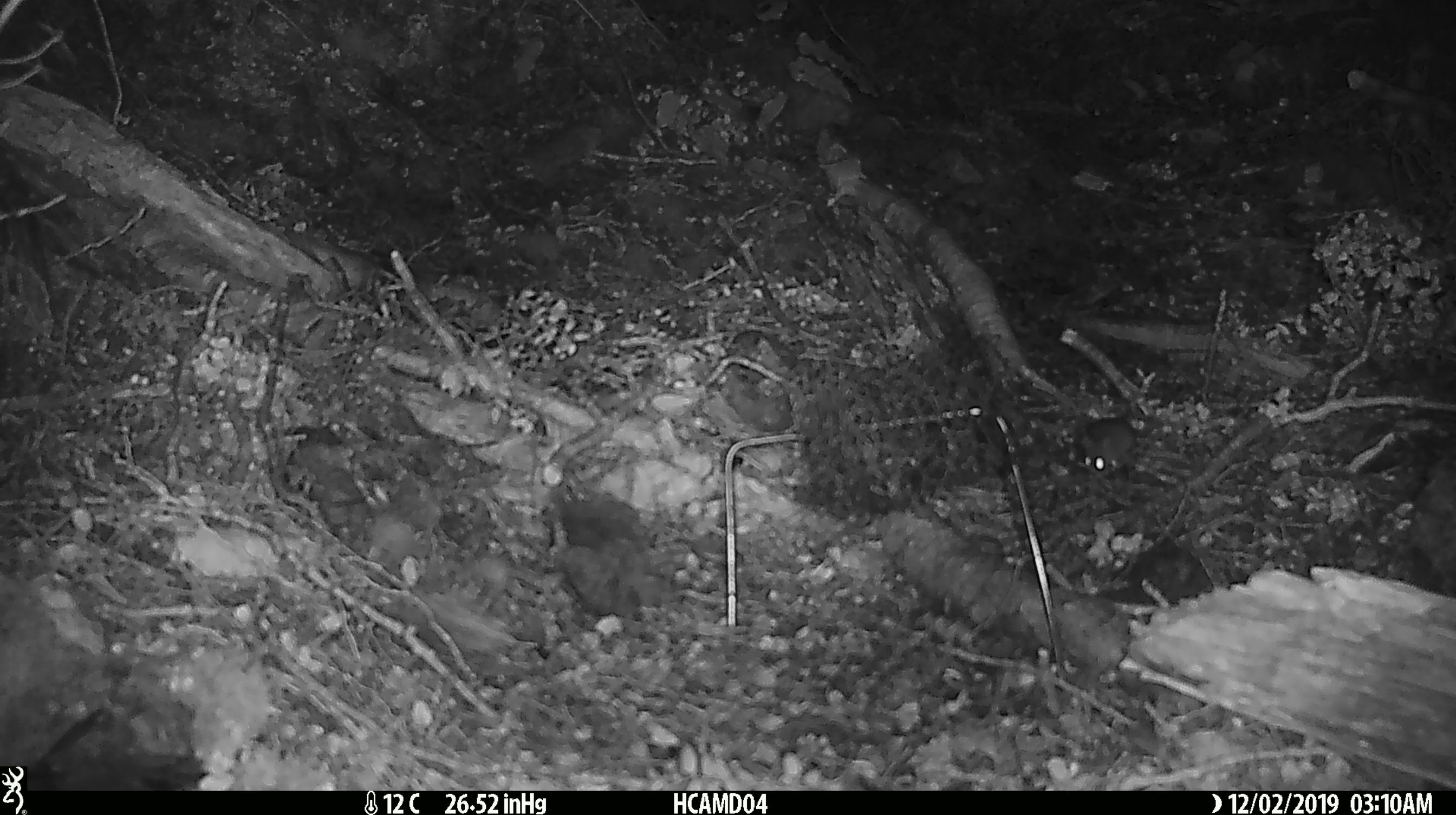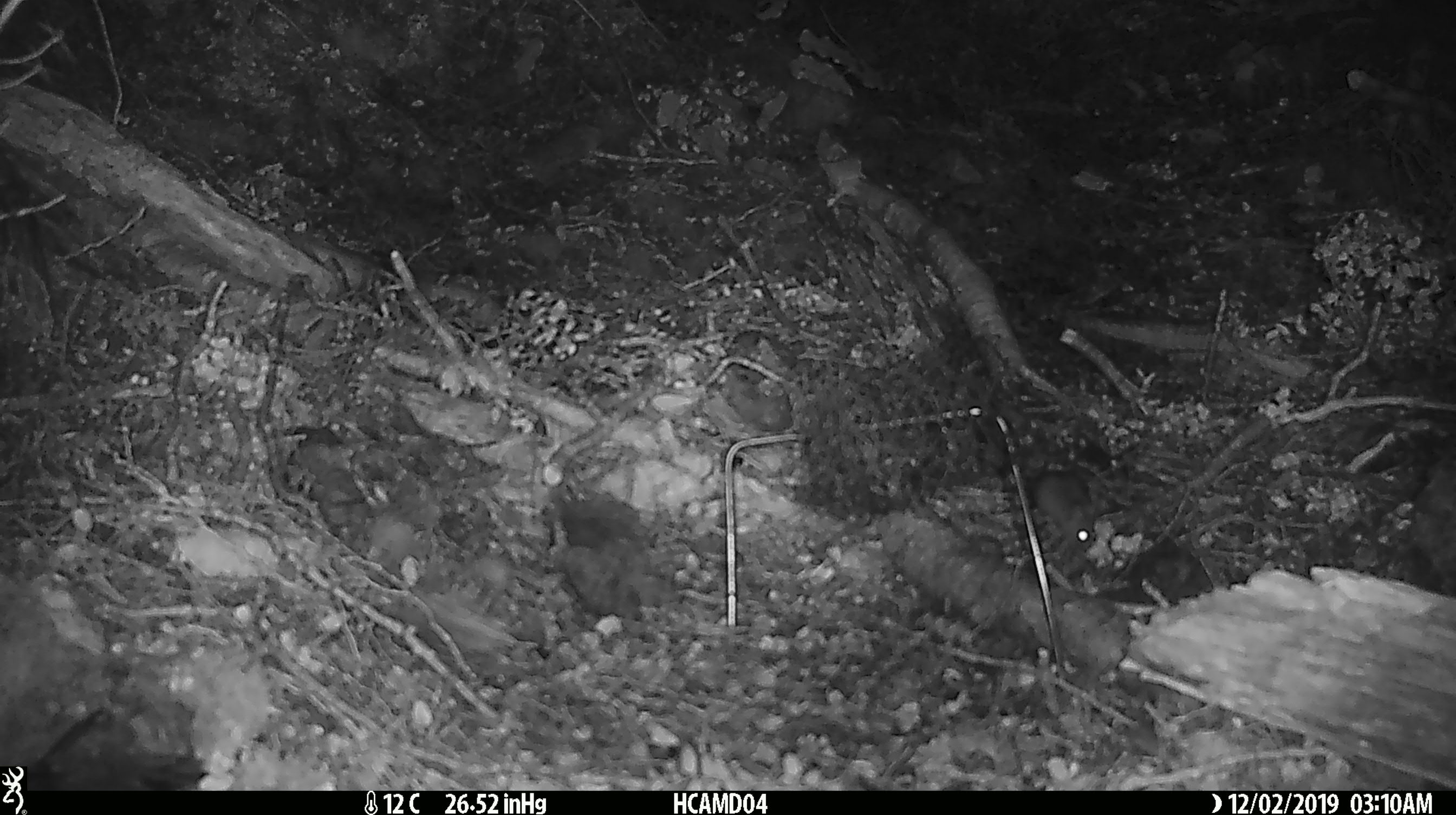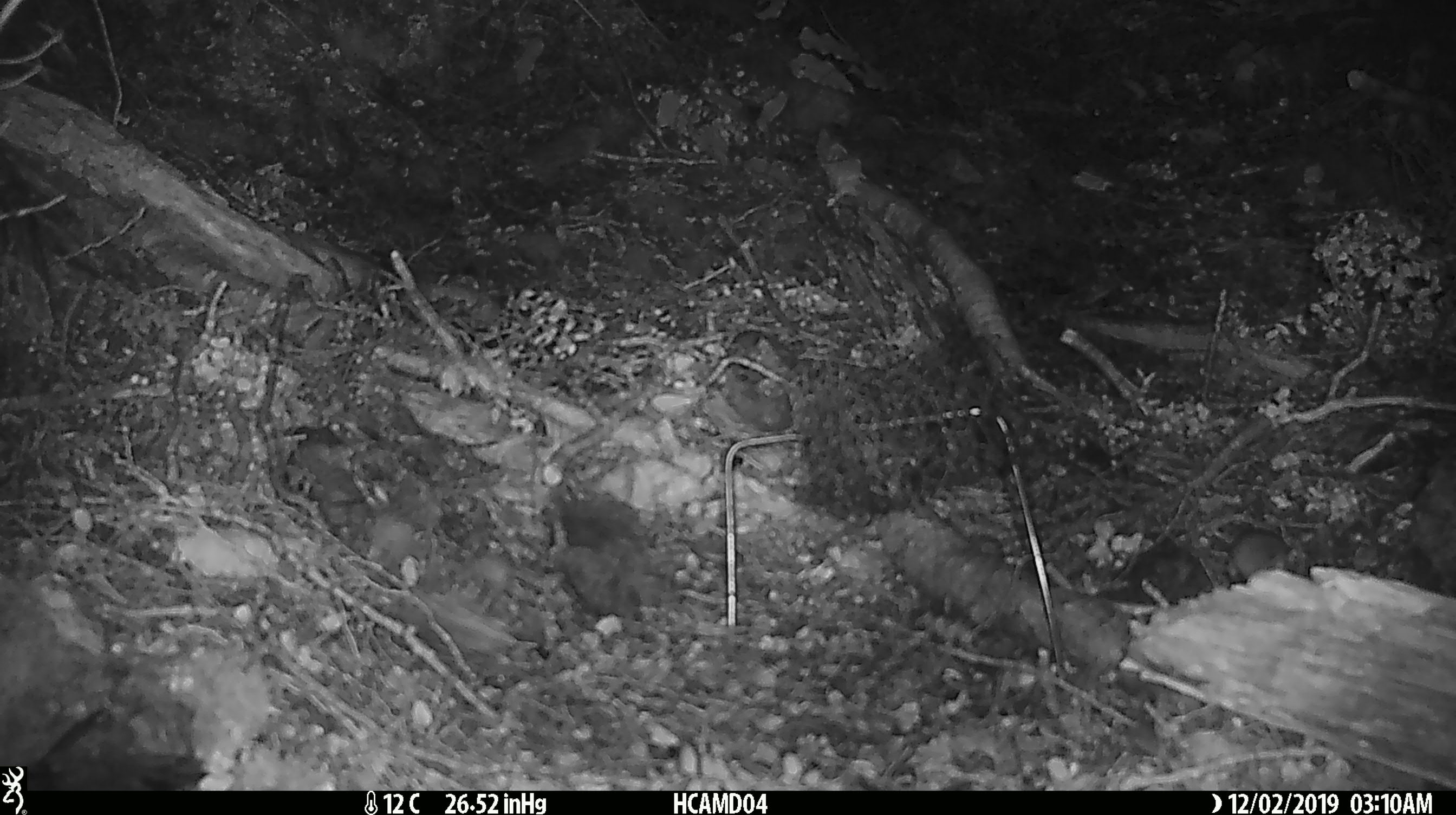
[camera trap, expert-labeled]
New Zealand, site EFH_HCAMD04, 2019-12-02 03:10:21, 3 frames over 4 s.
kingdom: Animalia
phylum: Chordata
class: Mammalia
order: Rodentia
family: Muridae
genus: Mus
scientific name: Mus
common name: mouse